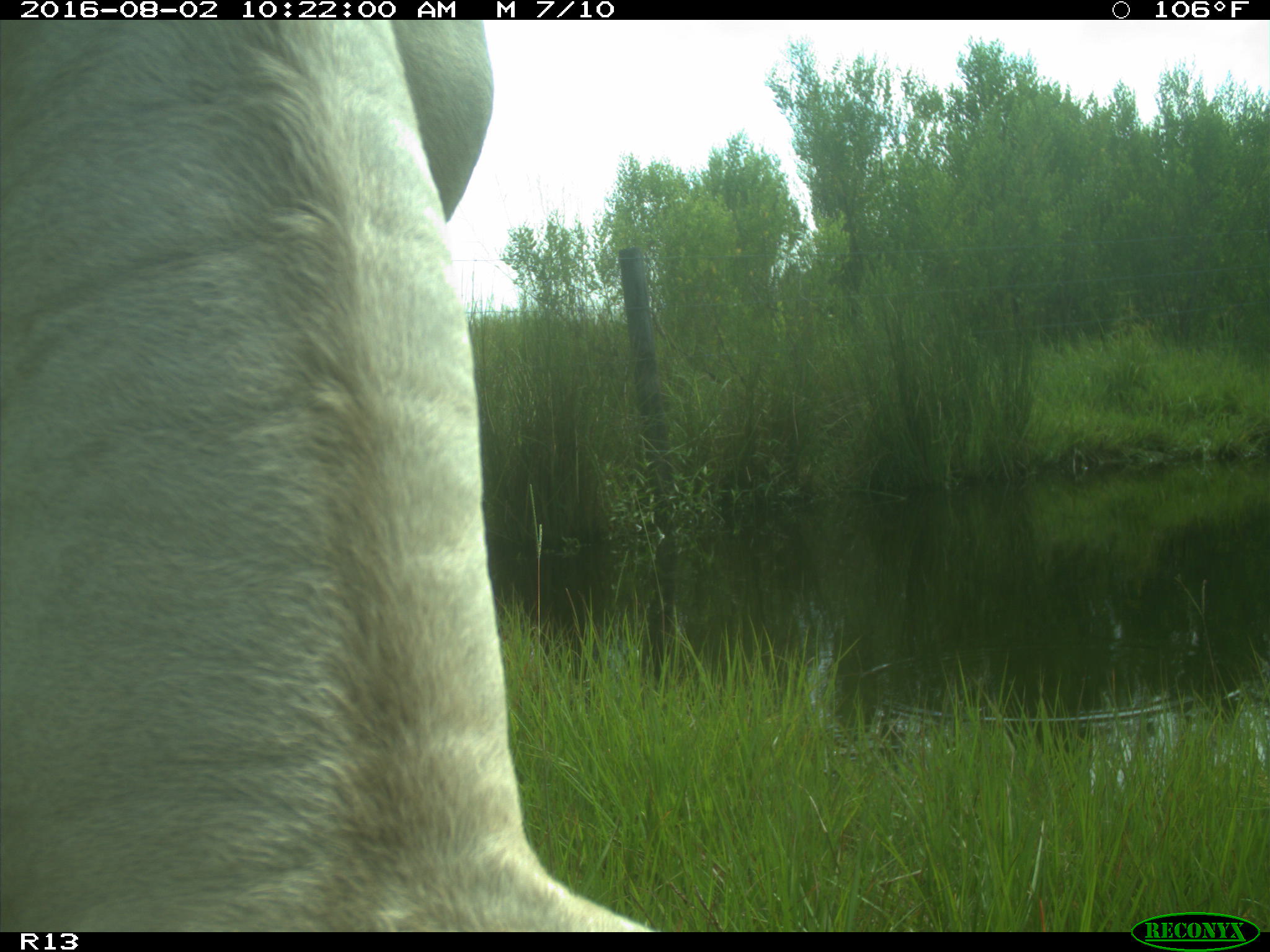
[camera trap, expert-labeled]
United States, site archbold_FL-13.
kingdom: Animalia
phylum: Chordata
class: Mammalia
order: Artiodactyla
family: Bovidae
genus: Bos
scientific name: Bos taurus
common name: domestic cow